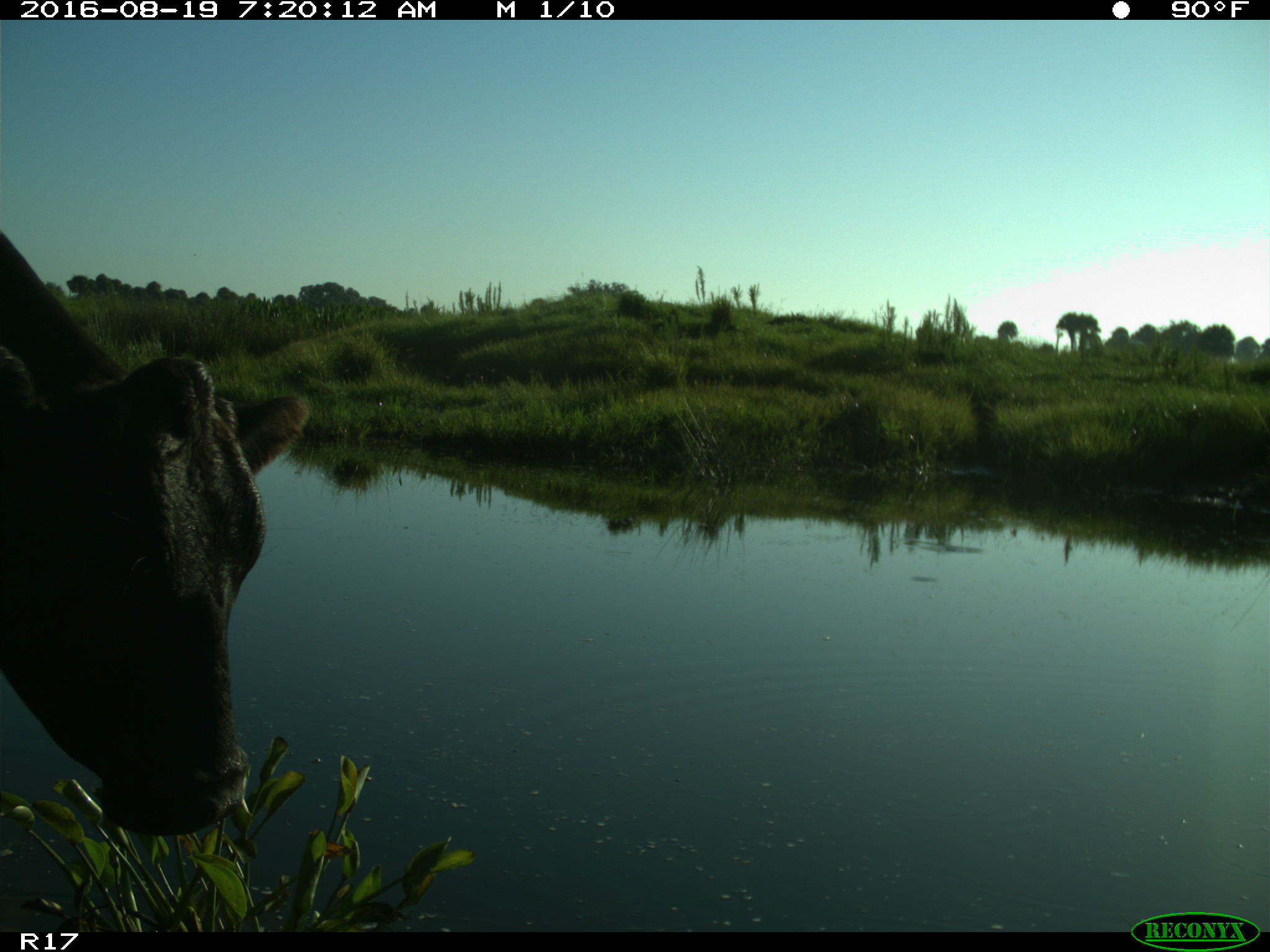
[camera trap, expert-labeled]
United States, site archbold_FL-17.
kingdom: Animalia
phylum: Chordata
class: Mammalia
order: Artiodactyla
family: Bovidae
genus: Bos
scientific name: Bos taurus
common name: domestic cow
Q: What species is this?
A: Bos taurus (domestic cow).